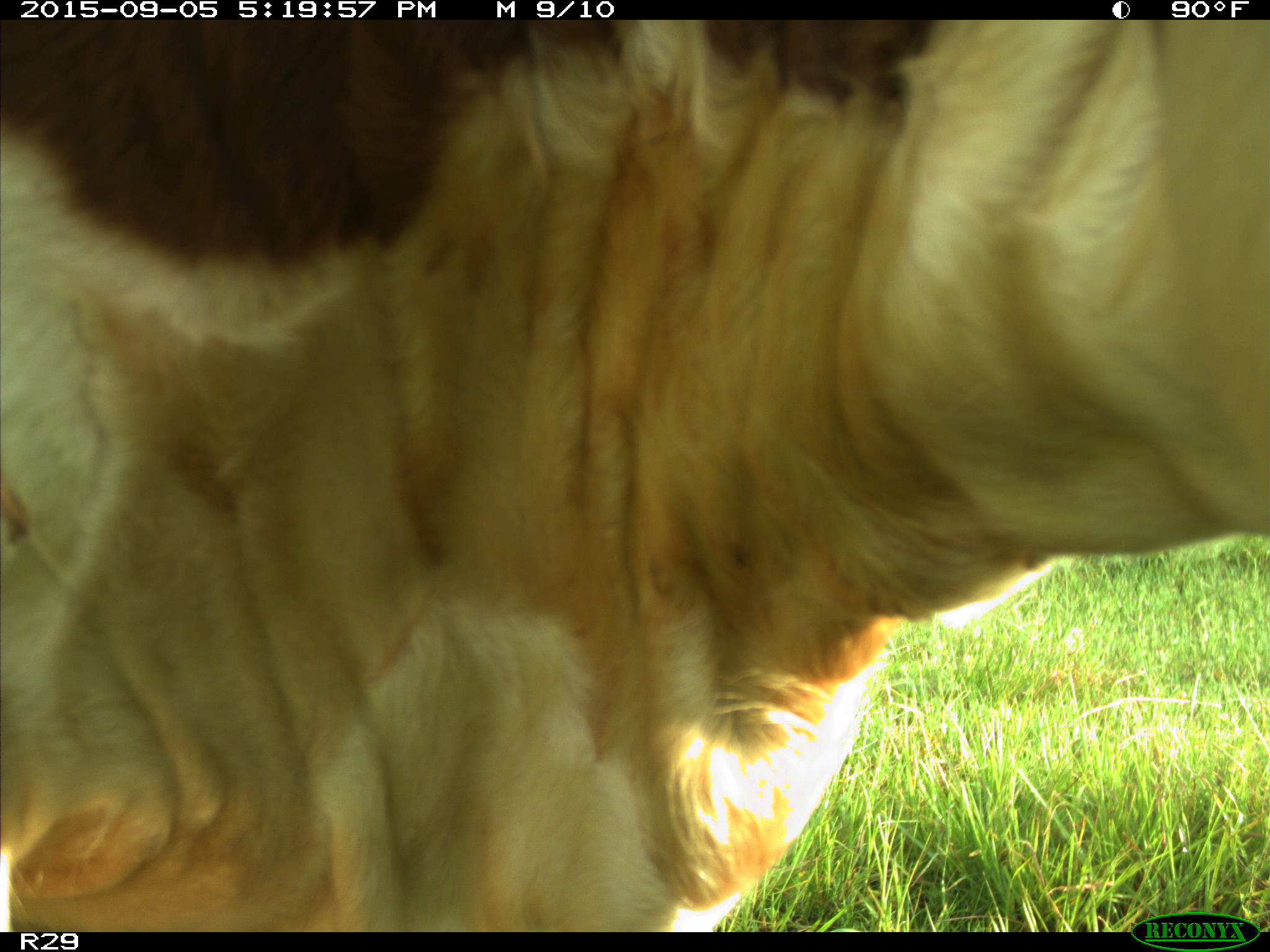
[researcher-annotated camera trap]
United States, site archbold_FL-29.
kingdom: Animalia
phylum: Chordata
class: Mammalia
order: Artiodactyla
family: Bovidae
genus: Bos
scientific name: Bos taurus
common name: domestic cow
Bos taurus (domestic cow).